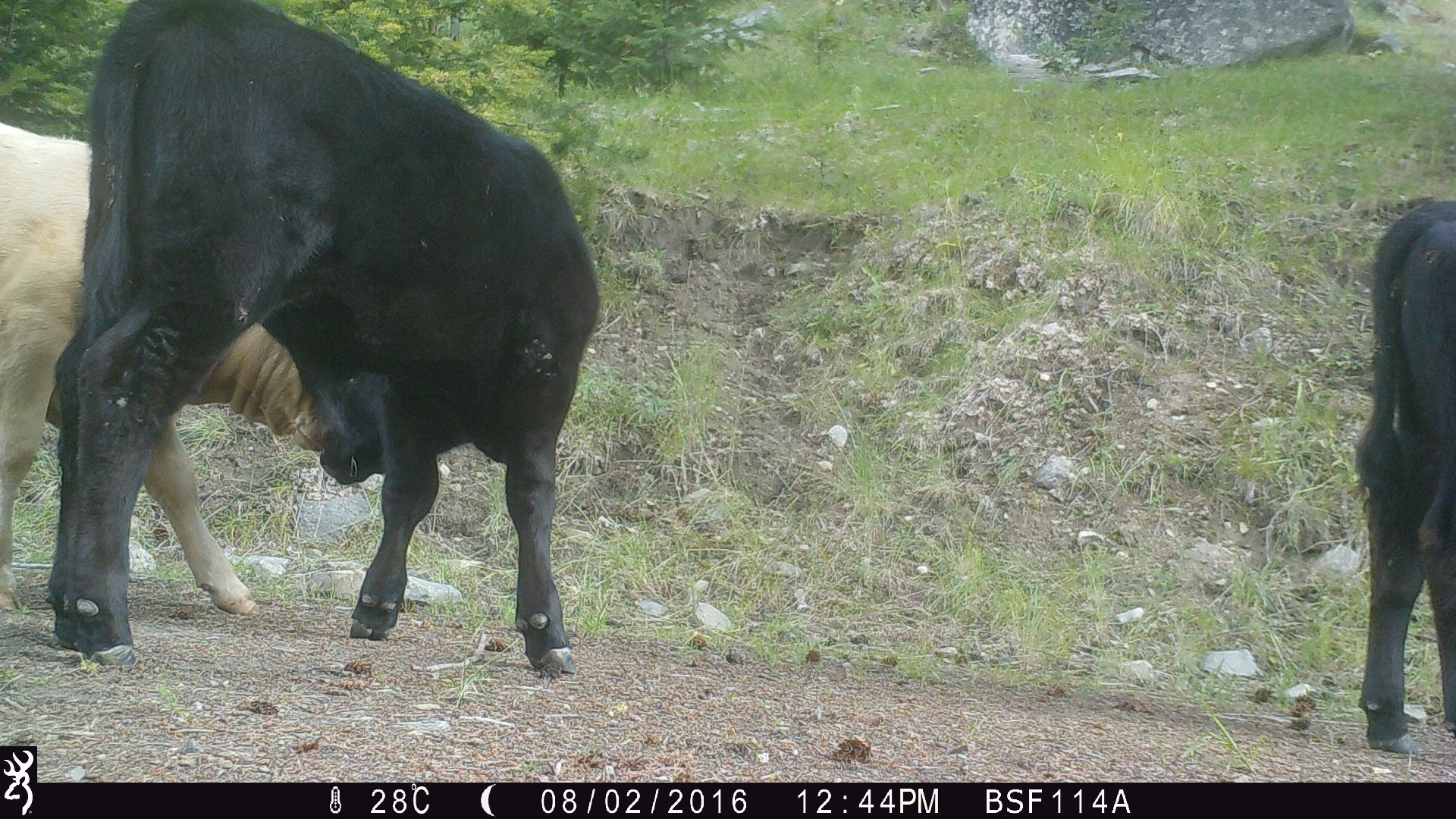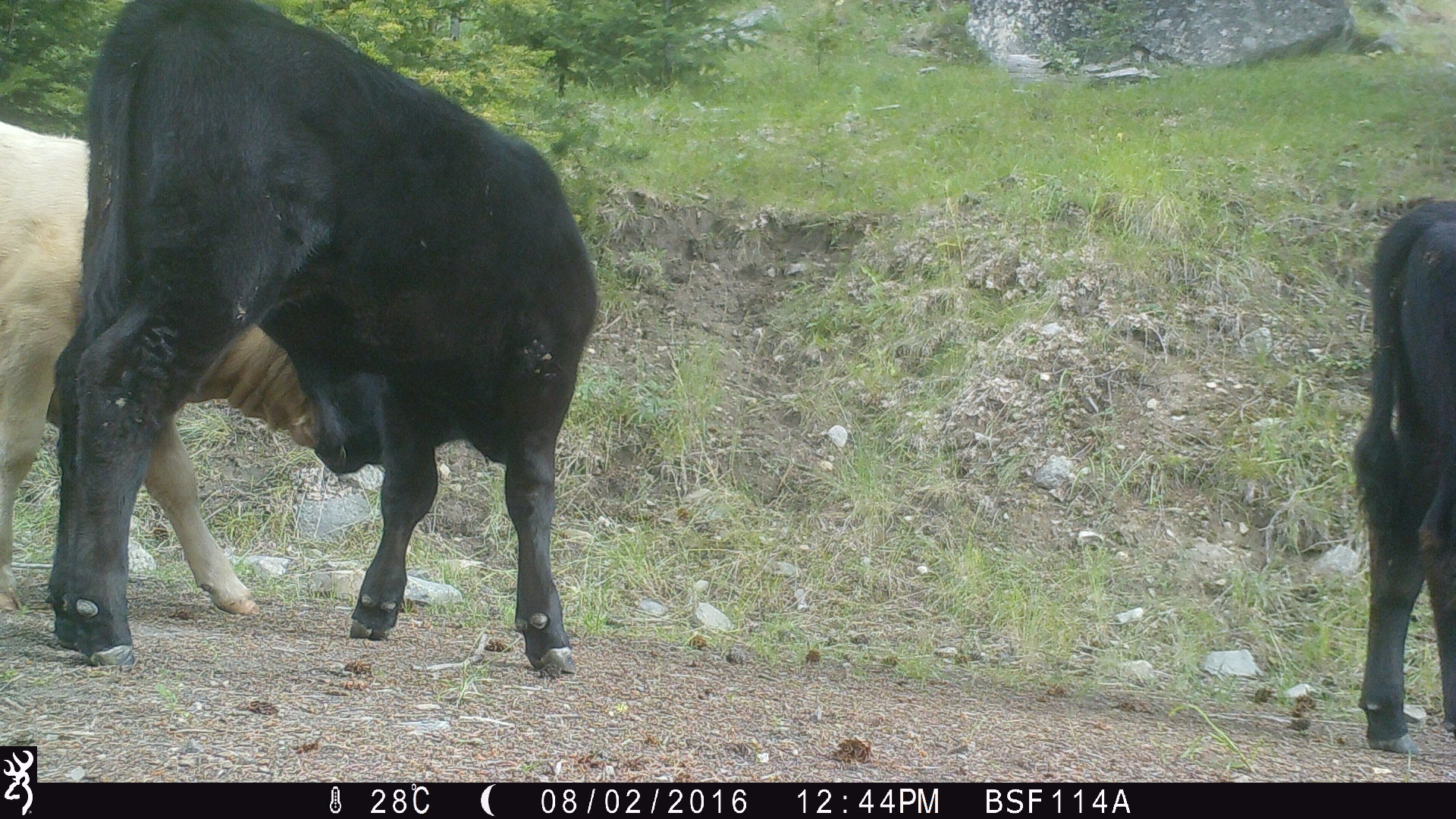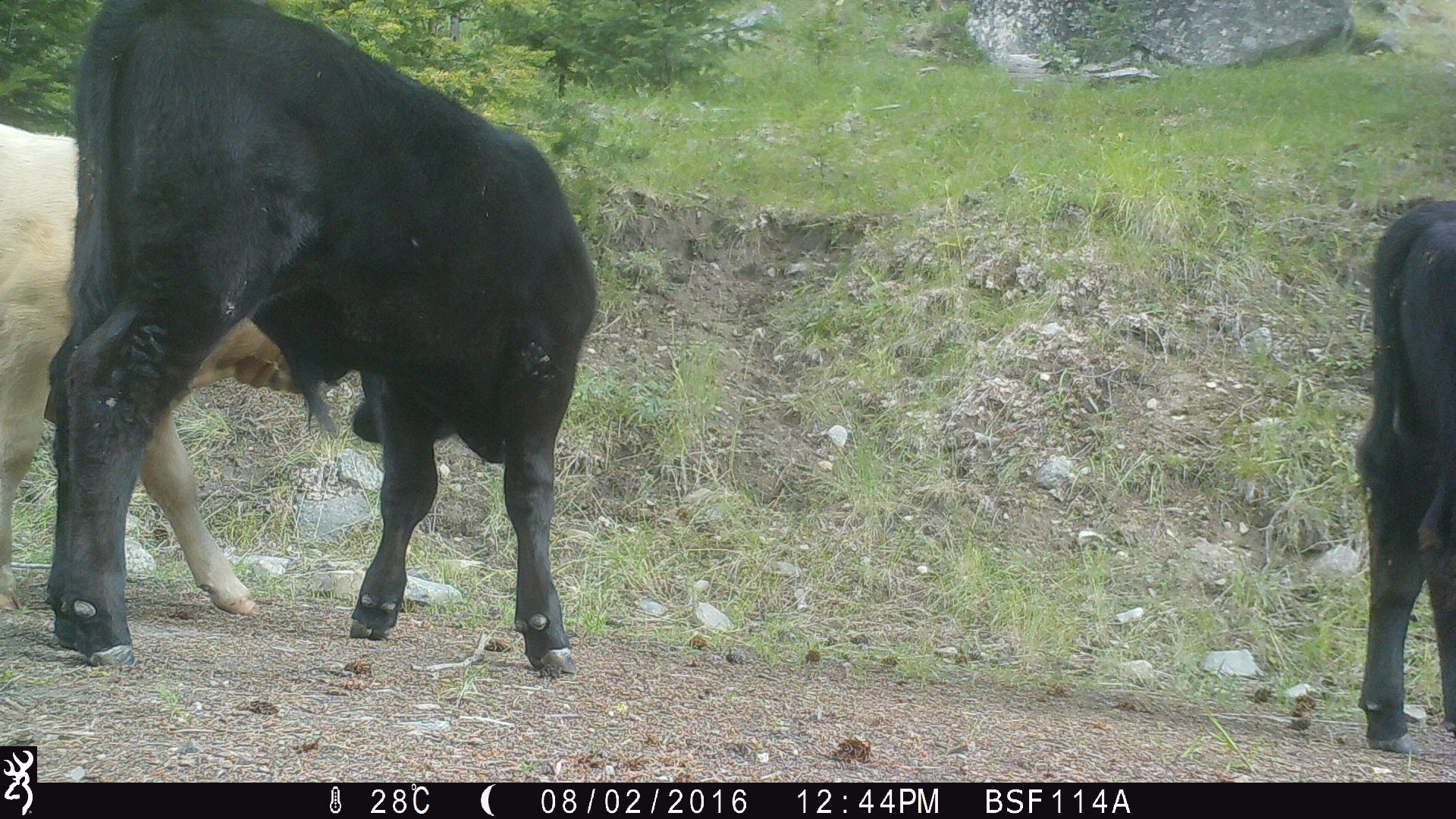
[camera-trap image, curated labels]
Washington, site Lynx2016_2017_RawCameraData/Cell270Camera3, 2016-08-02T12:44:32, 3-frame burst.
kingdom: Animalia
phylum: Chordata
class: Mammalia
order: Artiodactyla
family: Bovidae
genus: Bos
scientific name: Bos taurus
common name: domestic cattle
Domestic cattle (Bos taurus). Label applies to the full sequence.